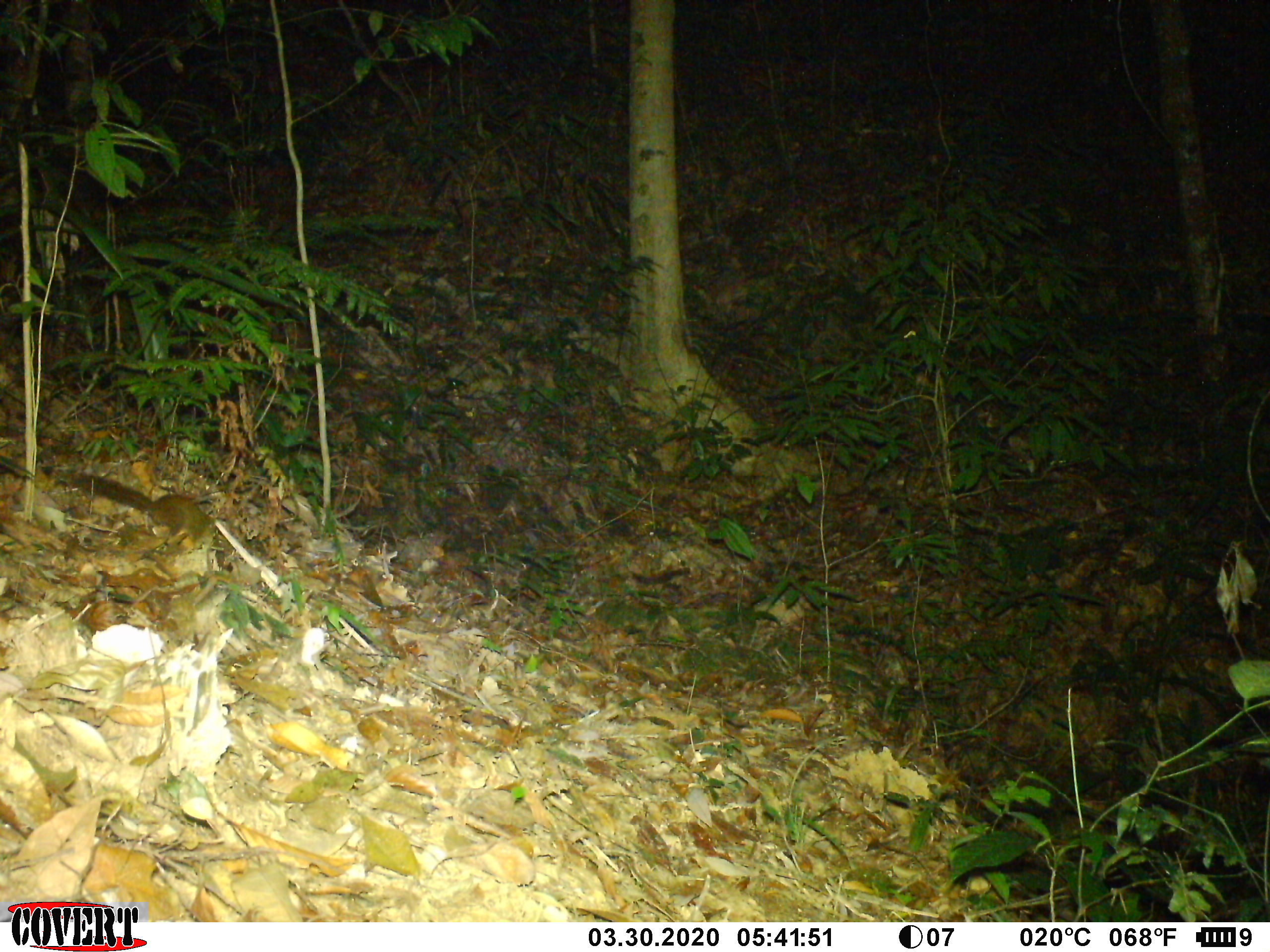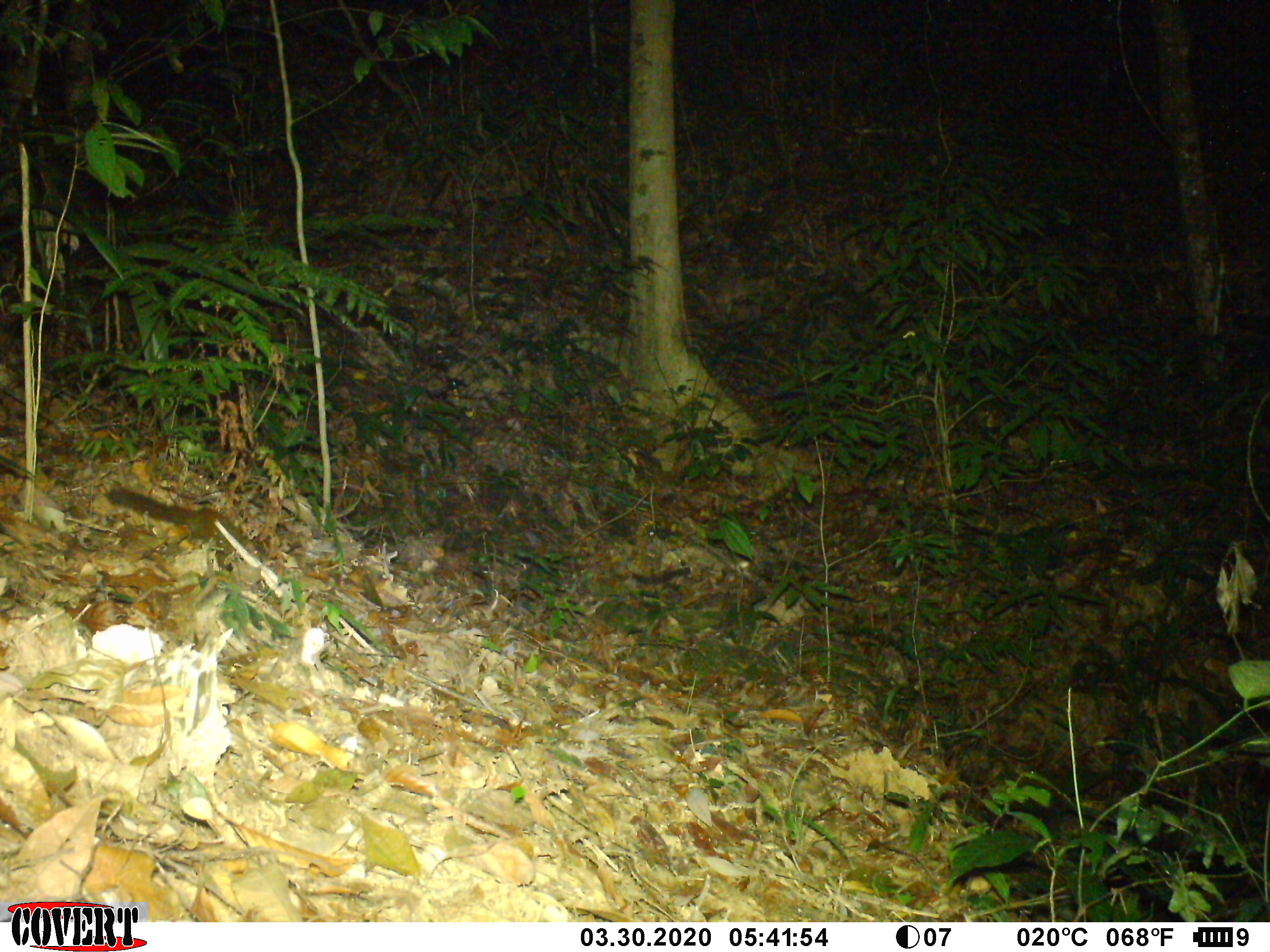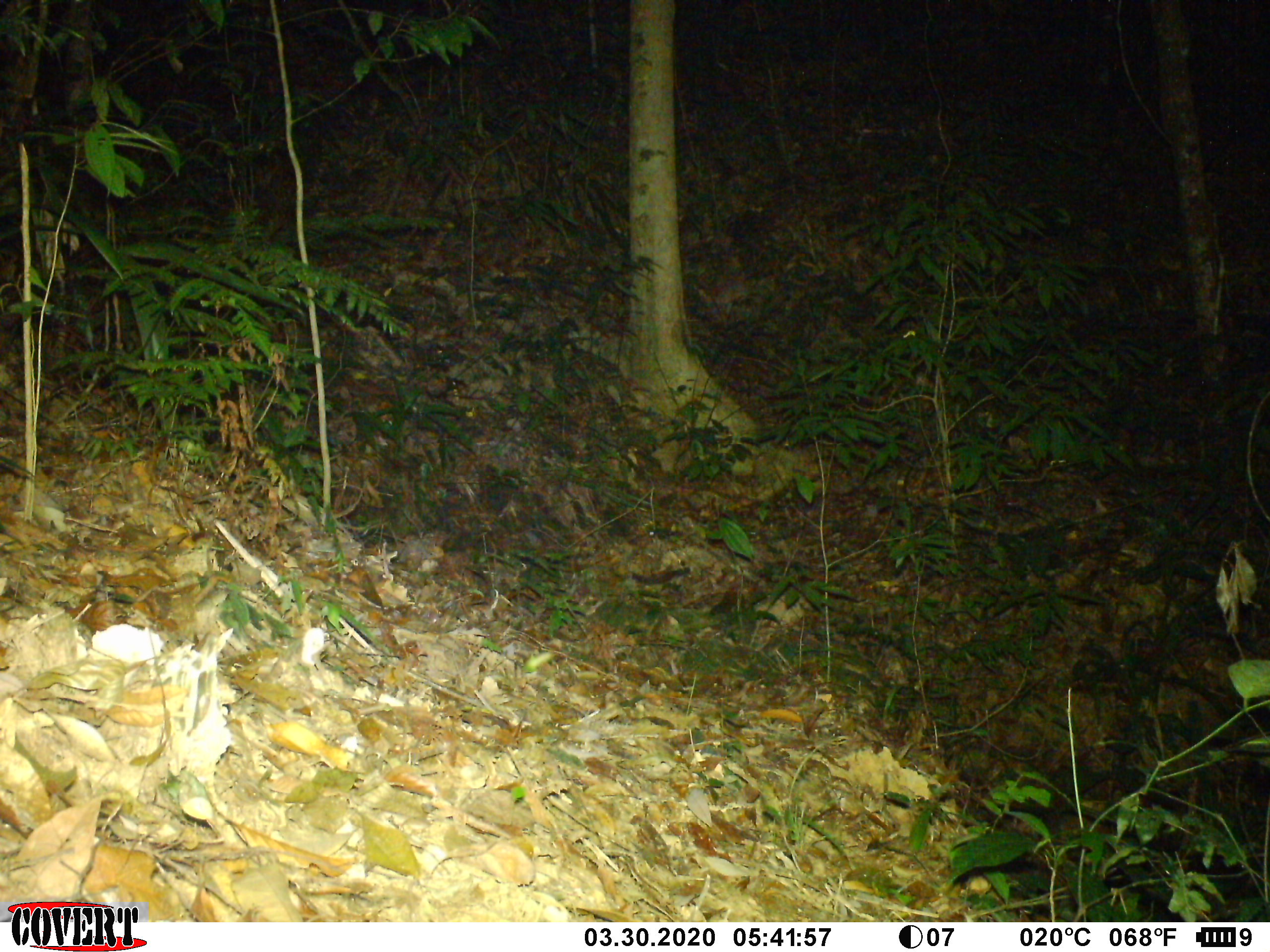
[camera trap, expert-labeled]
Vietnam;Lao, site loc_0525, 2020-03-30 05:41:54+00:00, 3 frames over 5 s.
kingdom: Animalia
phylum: Chordata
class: Mammalia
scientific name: Mammalia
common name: mammal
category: unidentified small mammal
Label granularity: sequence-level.